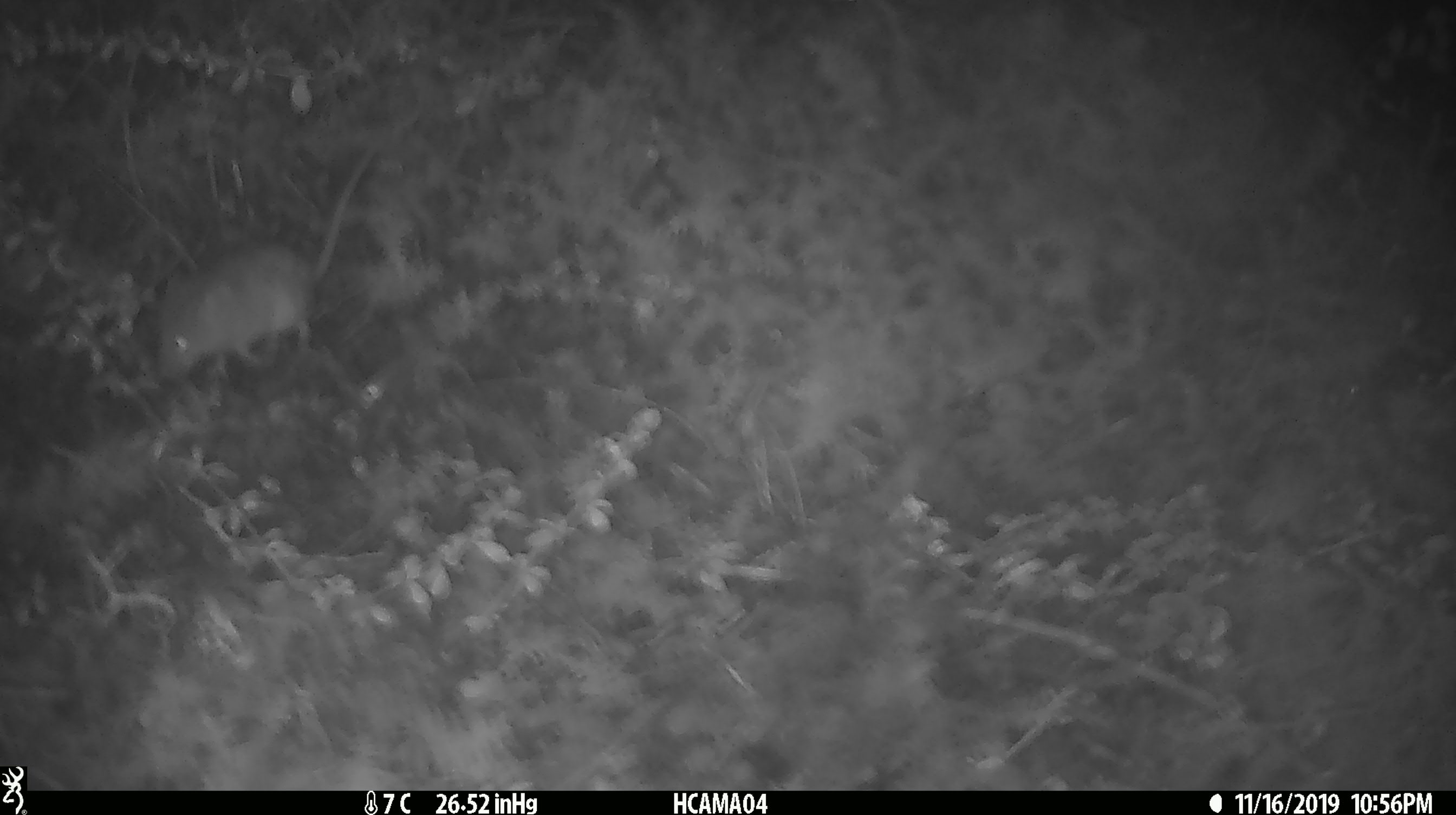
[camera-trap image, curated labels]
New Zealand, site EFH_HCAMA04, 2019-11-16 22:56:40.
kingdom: Animalia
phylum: Chordata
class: Mammalia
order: Rodentia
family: Muridae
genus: Mus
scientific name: Mus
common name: mouse